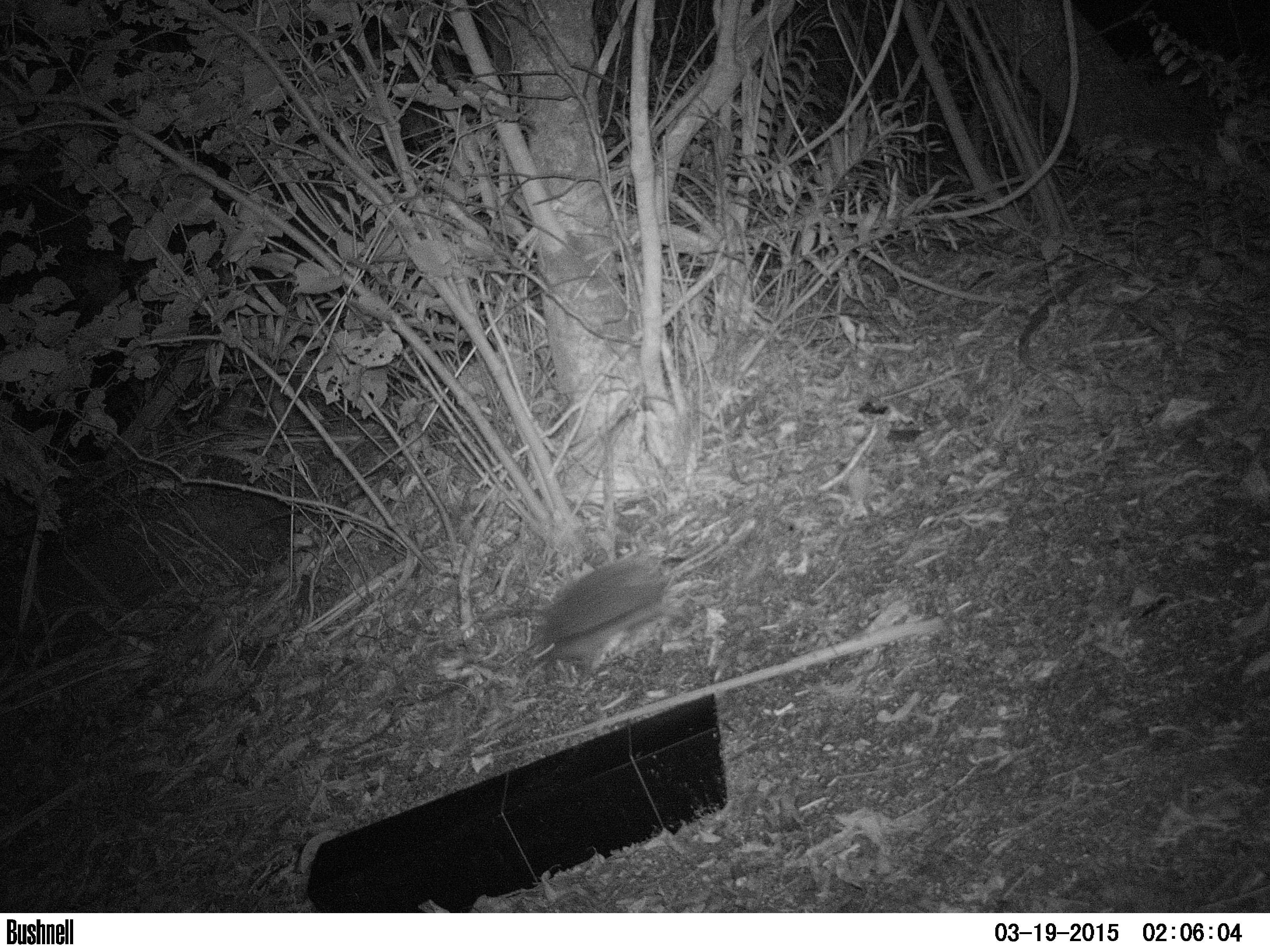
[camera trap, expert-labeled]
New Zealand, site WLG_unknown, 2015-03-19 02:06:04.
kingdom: Animalia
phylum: Chordata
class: Mammalia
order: Eulipotyphla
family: Erinaceidae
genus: Erinaceus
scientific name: Erinaceus europaeus europaeus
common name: european hedgehog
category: hedgehog